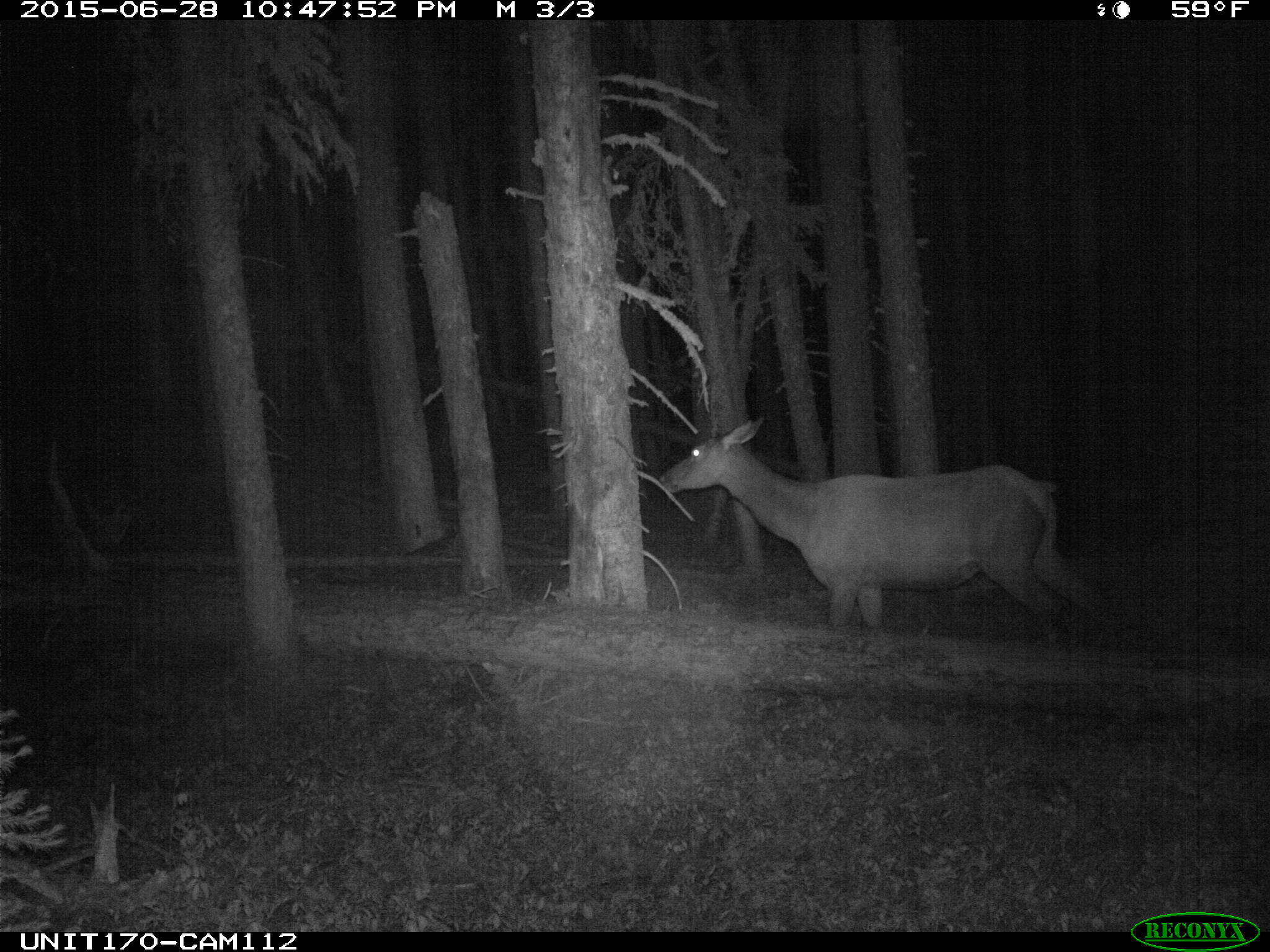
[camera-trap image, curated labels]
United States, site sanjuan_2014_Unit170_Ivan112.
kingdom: Animalia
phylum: Chordata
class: Mammalia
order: Artiodactyla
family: Cervidae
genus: Cervus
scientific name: Cervus elaphus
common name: red deer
Cervus elaphus (red deer).